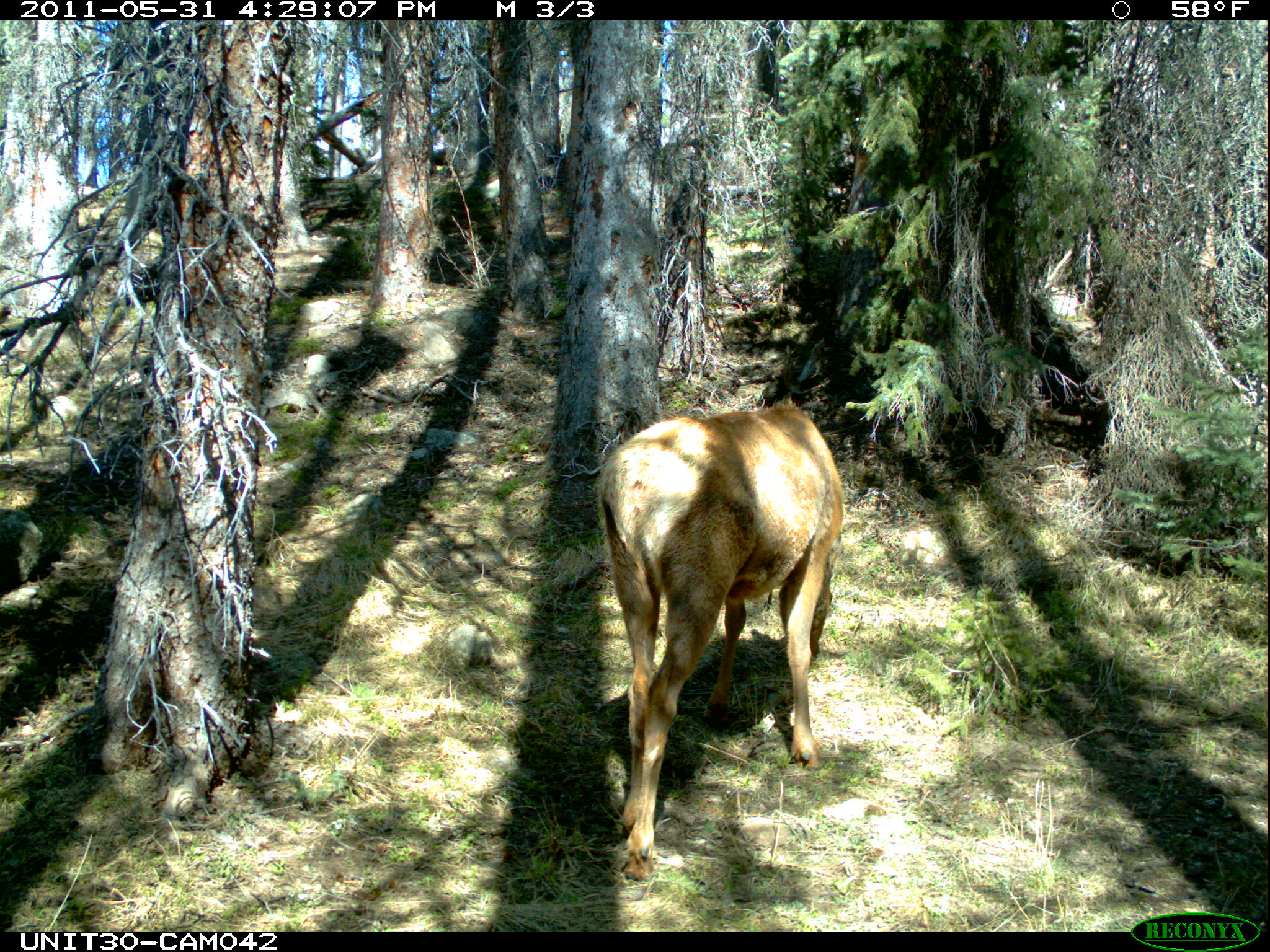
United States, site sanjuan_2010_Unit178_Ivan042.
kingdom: Animalia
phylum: Chordata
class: Mammalia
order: Artiodactyla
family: Cervidae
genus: Cervus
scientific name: Cervus elaphus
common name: red deer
Cervus elaphus (red deer).